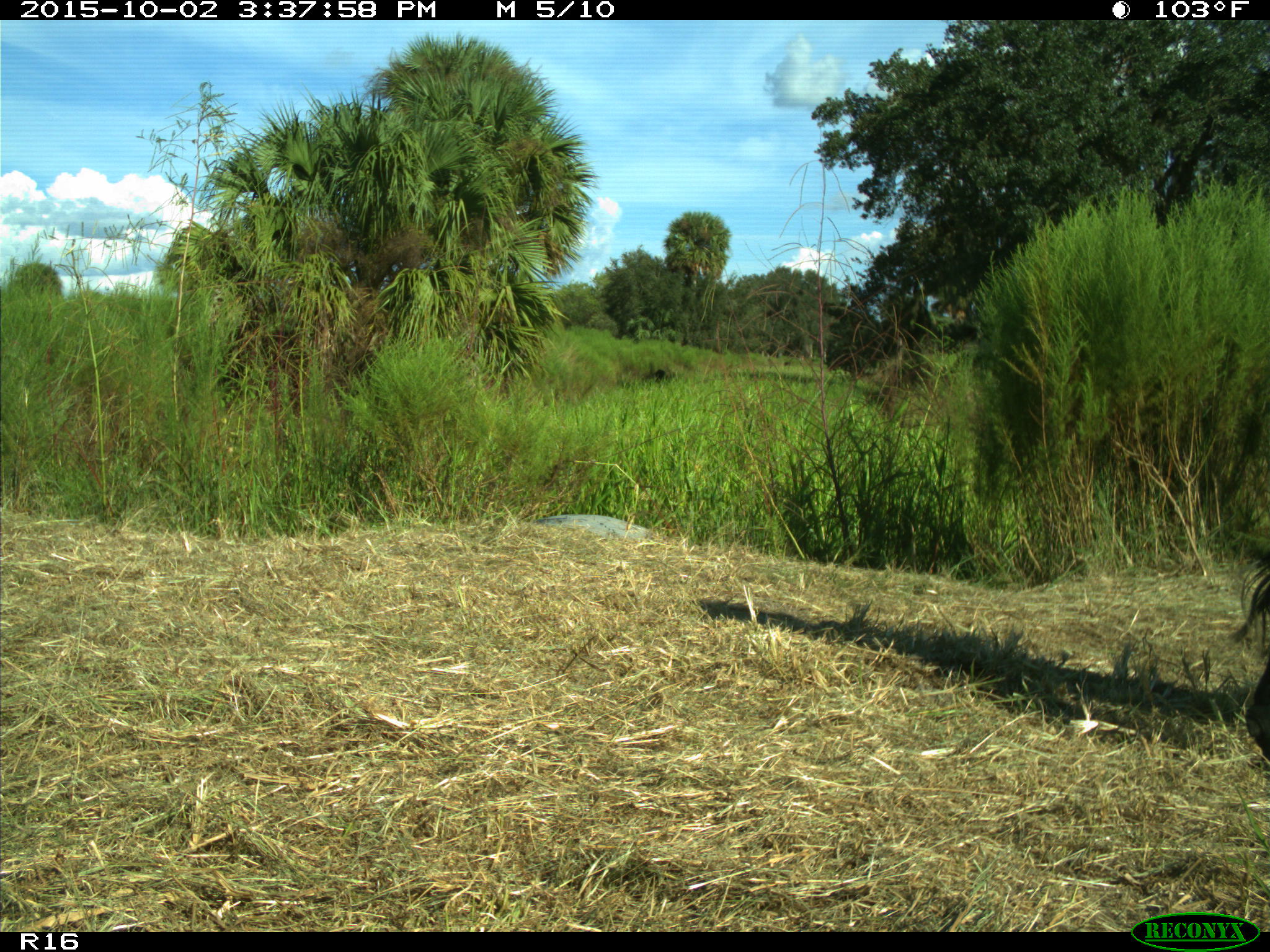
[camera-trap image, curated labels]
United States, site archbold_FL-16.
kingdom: Animalia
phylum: Chordata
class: Mammalia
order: Artiodactyla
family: Bovidae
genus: Bos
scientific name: Bos taurus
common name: domestic cow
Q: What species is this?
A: Bos taurus (domestic cow).